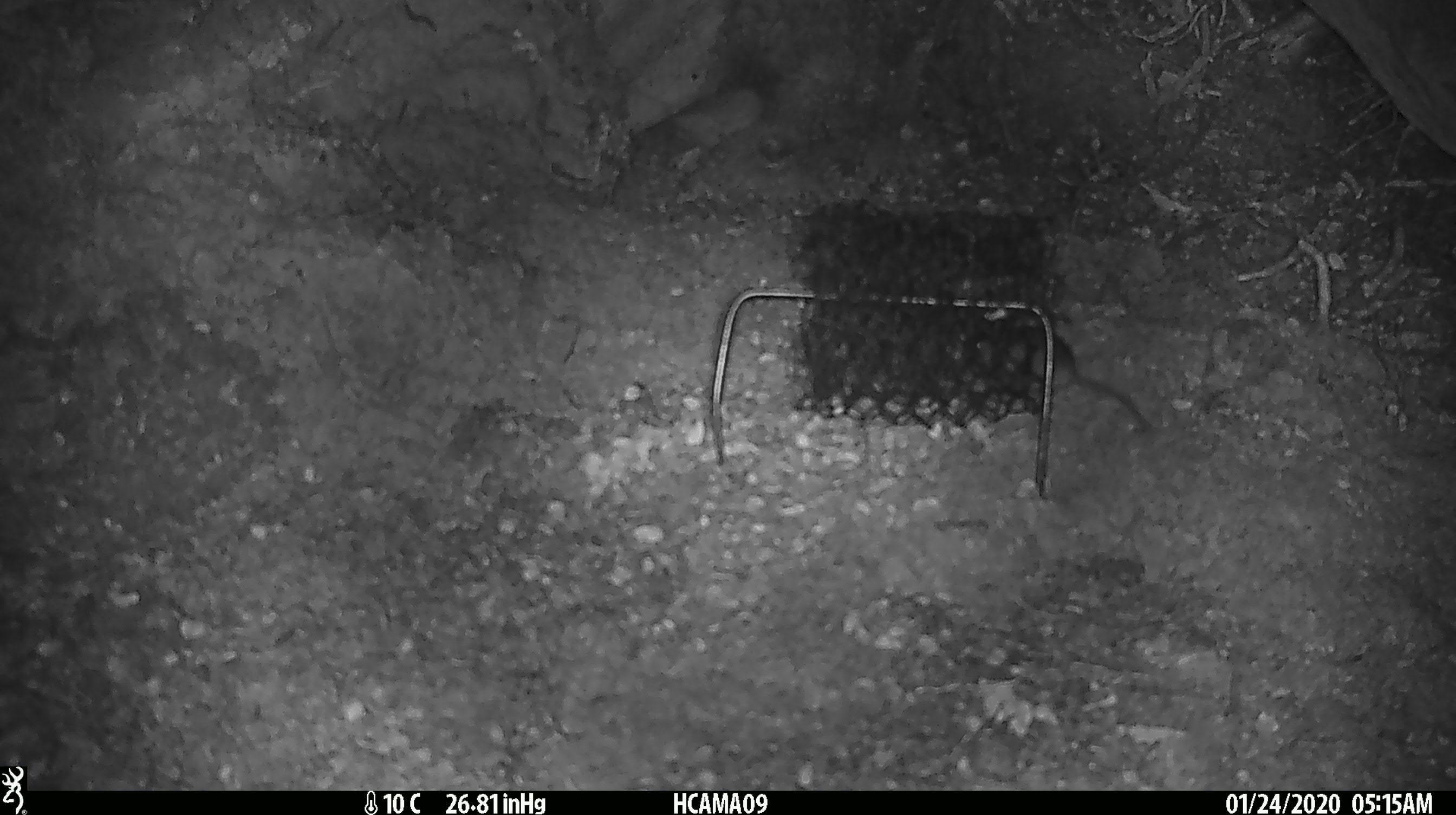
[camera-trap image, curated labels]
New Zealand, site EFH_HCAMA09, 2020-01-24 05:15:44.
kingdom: Animalia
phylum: Chordata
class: Mammalia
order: Rodentia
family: Muridae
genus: Mus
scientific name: Mus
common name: mouse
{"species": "mouse (Mus)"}